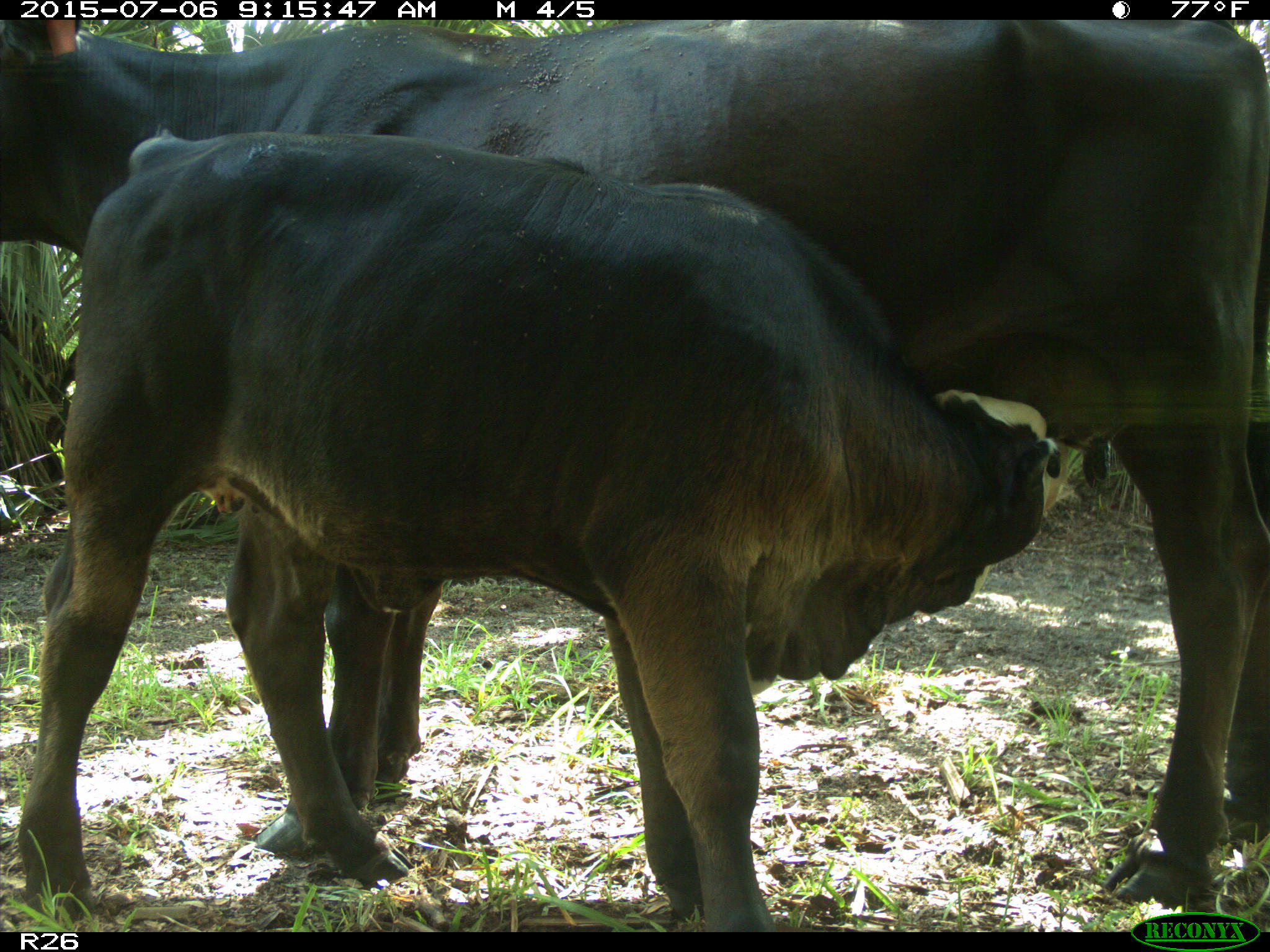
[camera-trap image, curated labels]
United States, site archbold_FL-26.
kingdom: Animalia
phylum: Chordata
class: Mammalia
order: Artiodactyla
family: Bovidae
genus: Bos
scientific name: Bos taurus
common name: domestic cow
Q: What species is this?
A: Bos taurus (domestic cow).